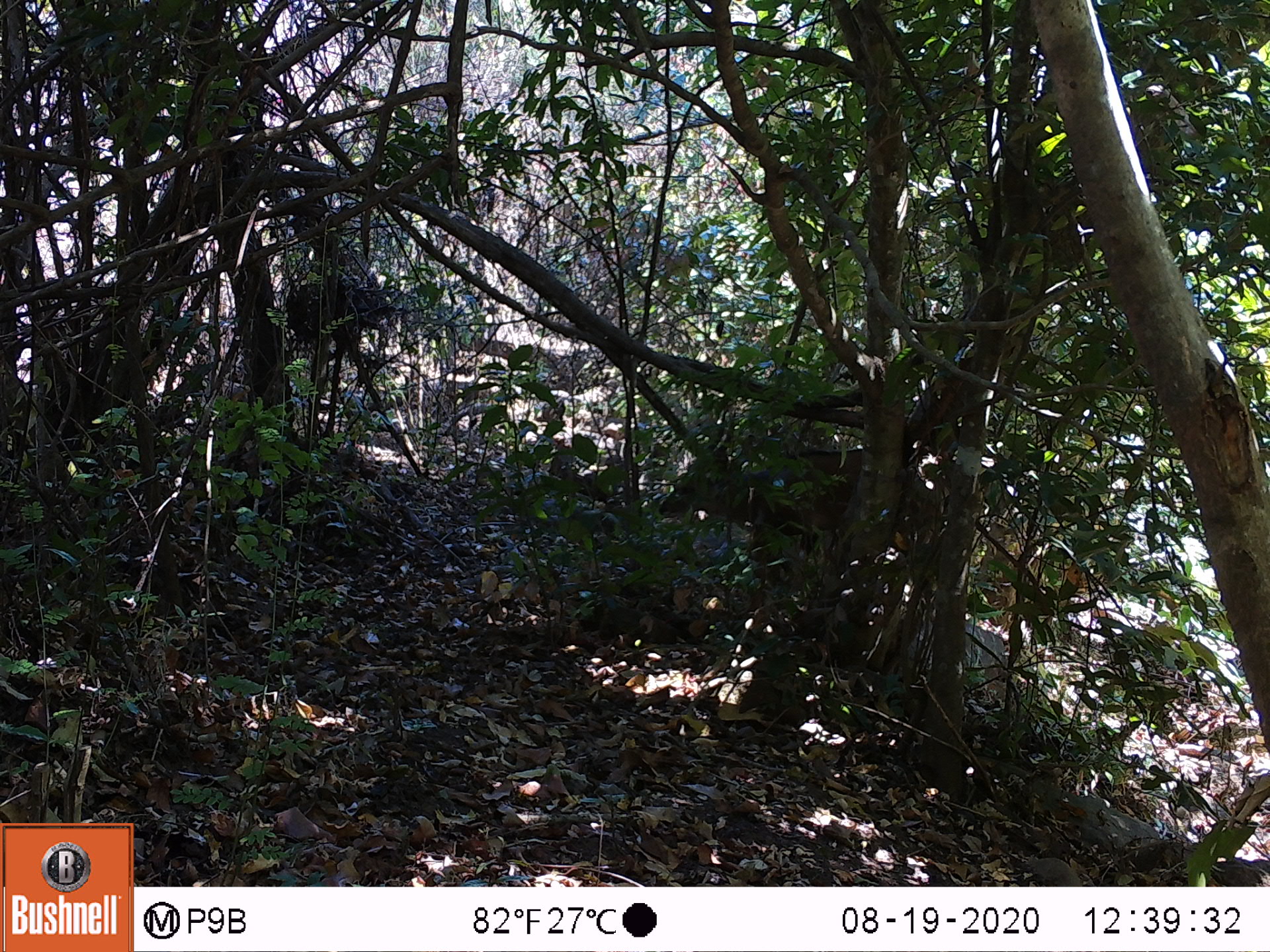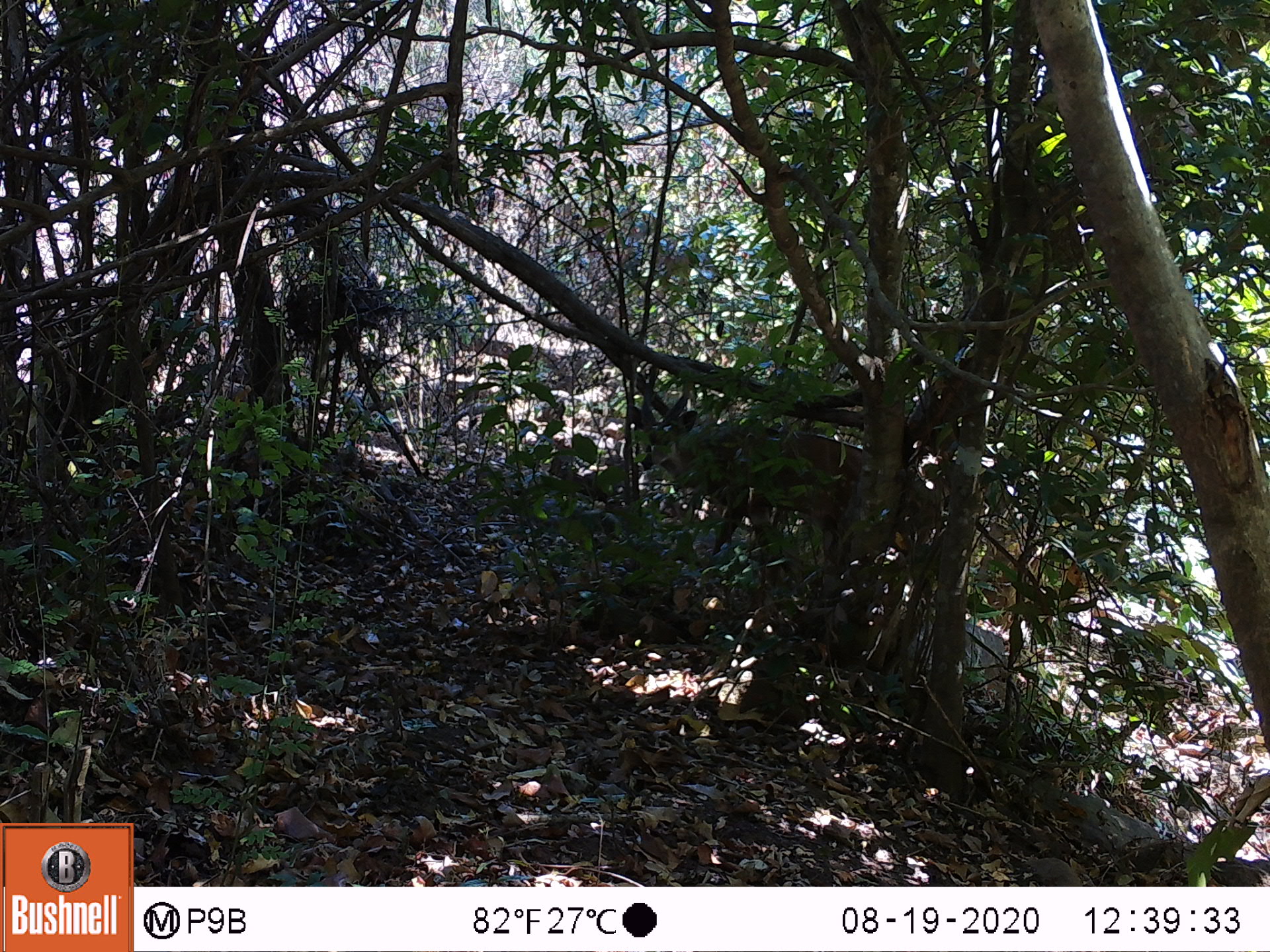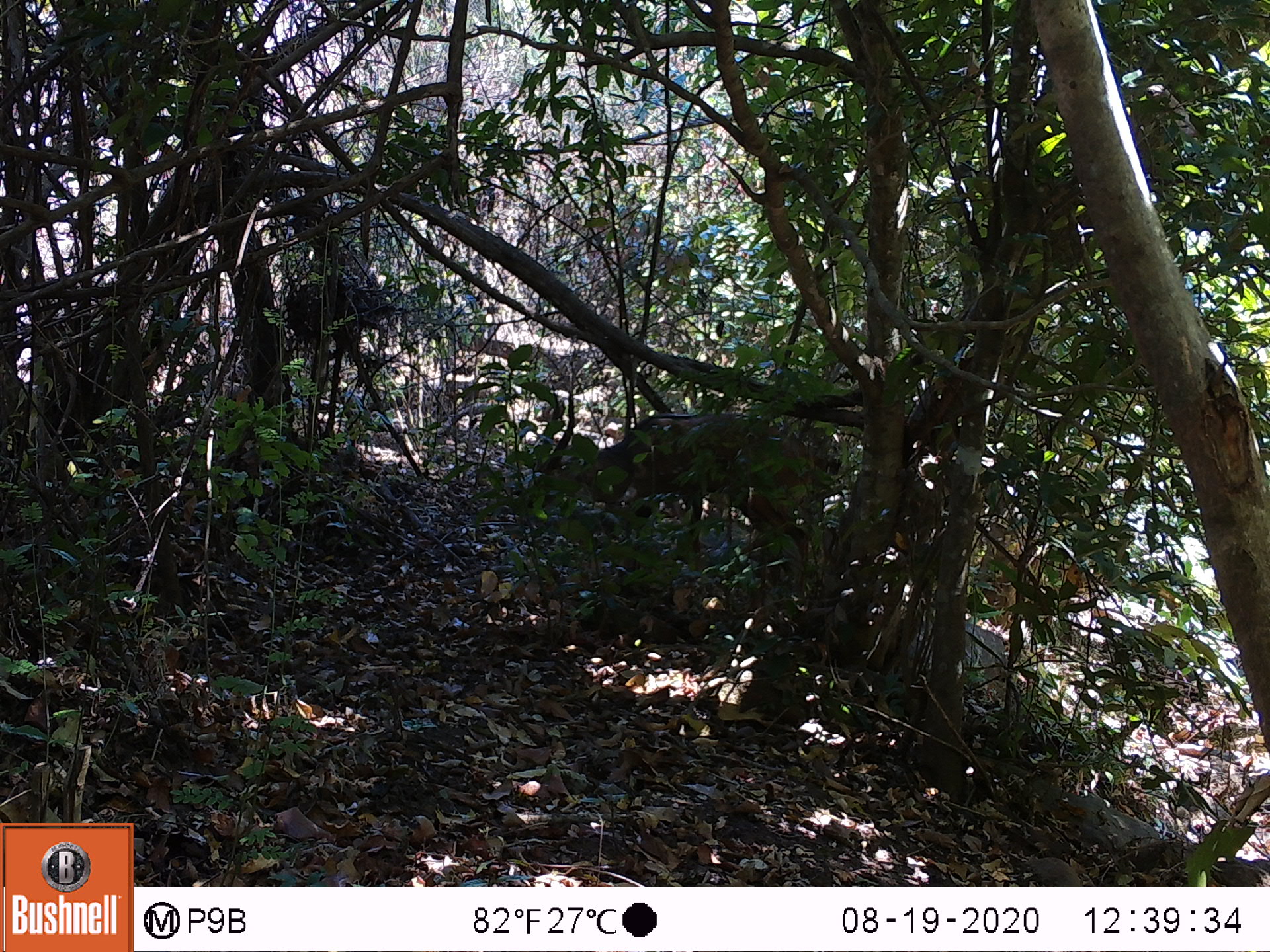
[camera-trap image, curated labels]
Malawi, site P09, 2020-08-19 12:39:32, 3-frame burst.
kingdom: Animalia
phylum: Chordata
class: Mammalia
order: Artiodactyla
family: Suidae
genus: Potamochoerus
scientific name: Potamochoerus larvatus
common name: bushpig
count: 1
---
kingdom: Animalia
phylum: Chordata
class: Mammalia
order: Artiodactyla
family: Bovidae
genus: Tragelaphus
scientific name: Tragelaphus sylvaticus sylvaticus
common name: cape bushbuck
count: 1